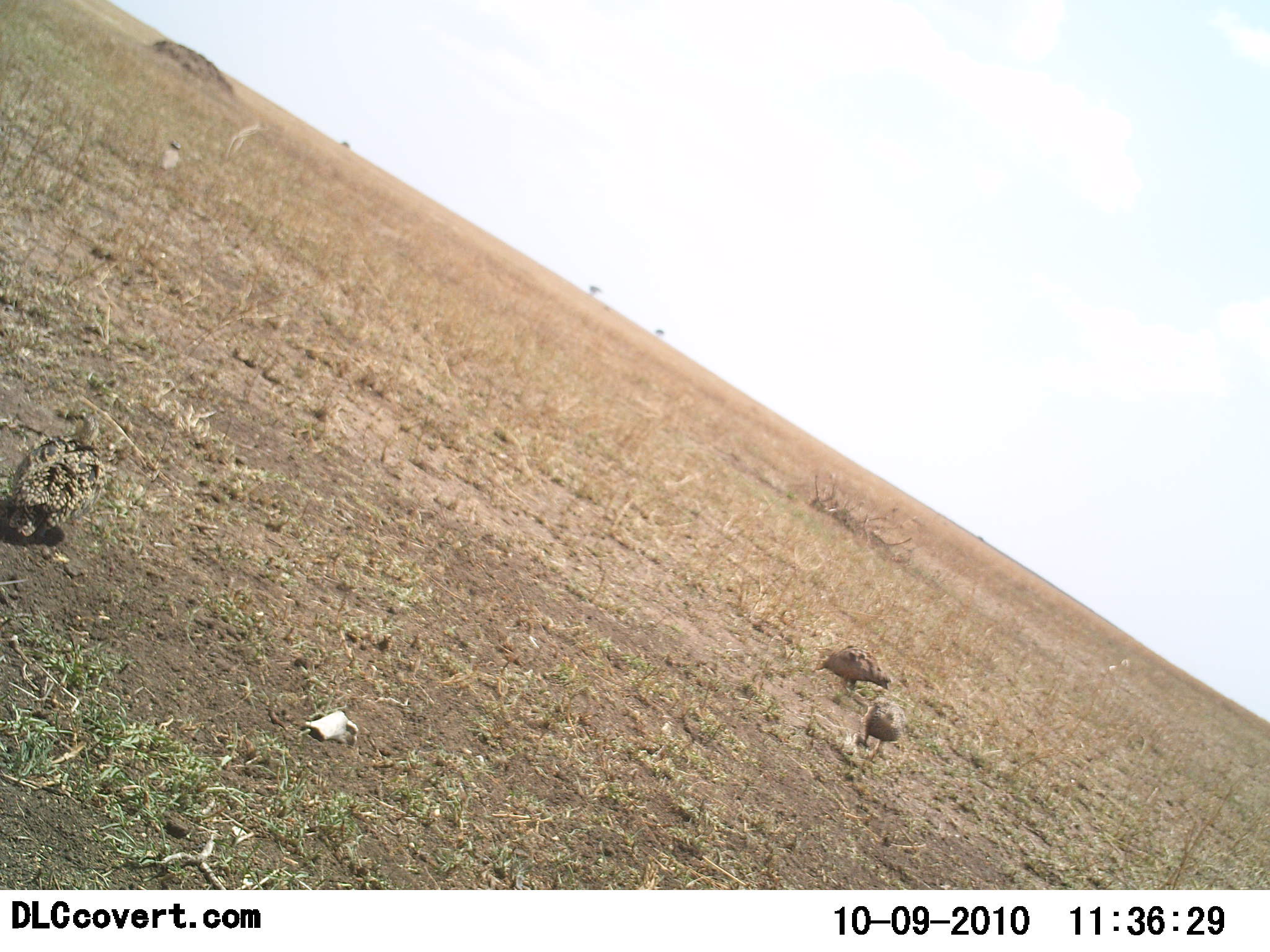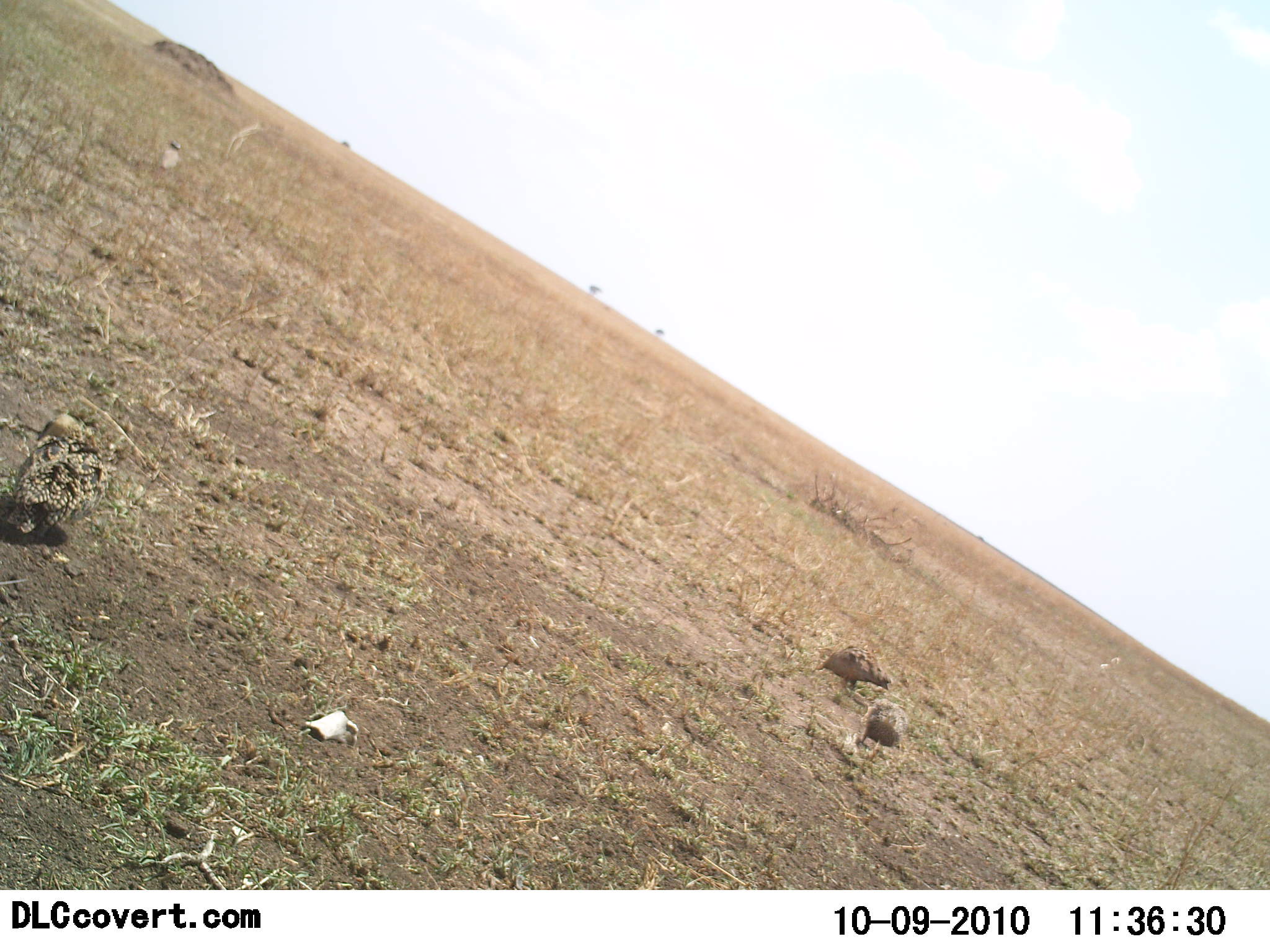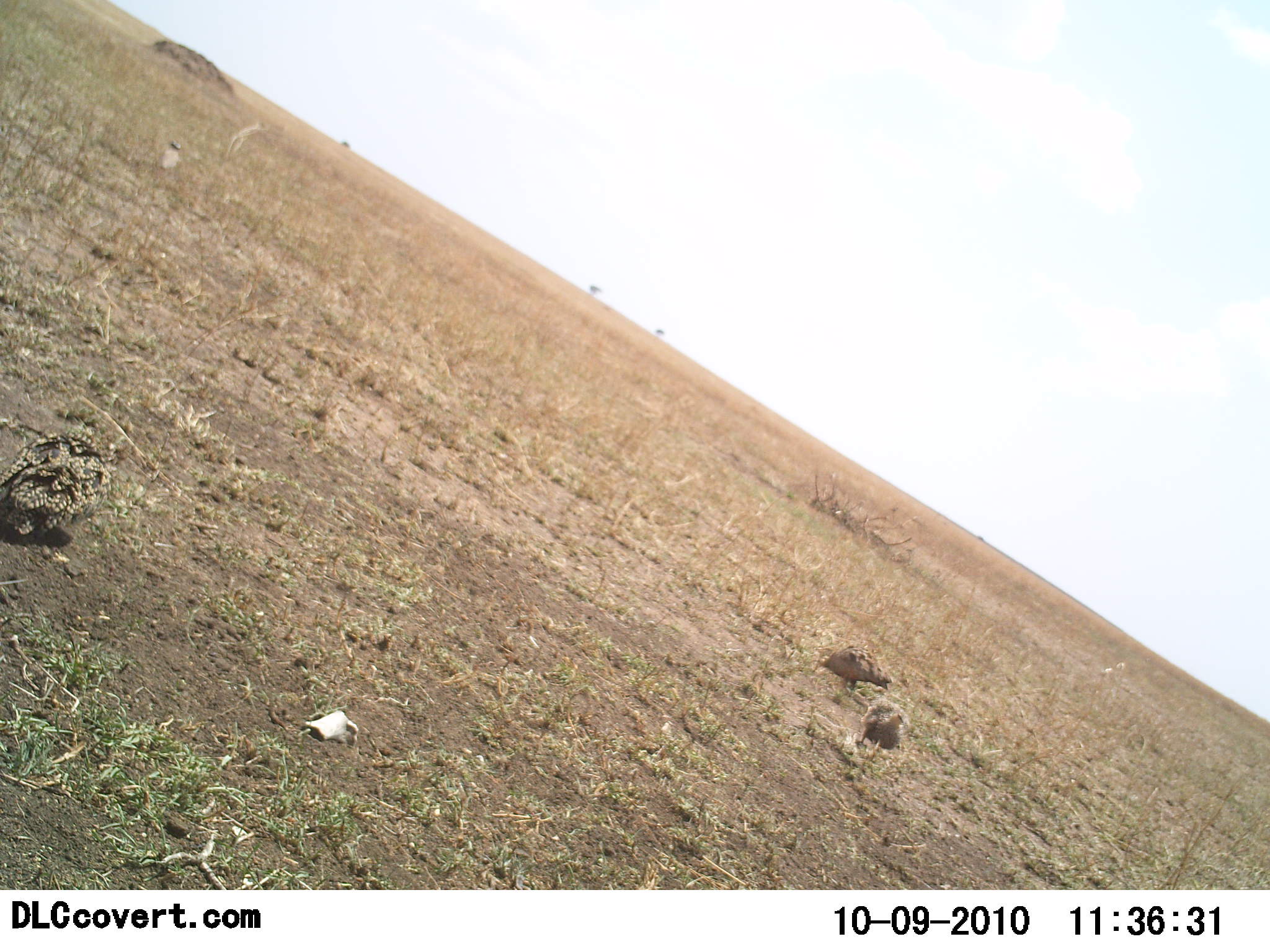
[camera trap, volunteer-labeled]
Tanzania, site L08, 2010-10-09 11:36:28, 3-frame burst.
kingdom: Animalia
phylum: Chordata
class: Aves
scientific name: Aves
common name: bird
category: otherbird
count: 3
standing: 70%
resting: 10%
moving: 10%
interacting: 0%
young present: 0%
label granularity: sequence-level